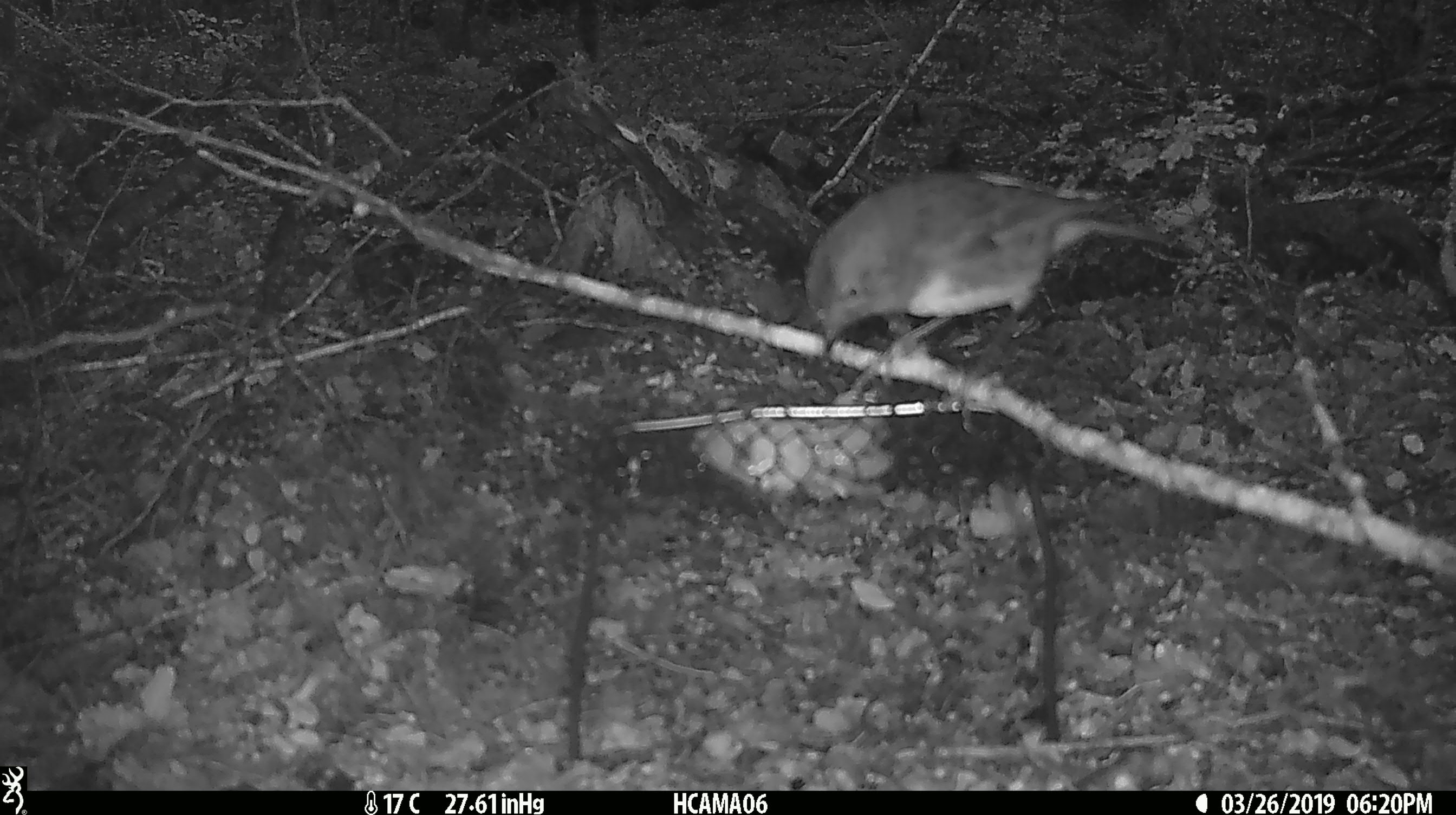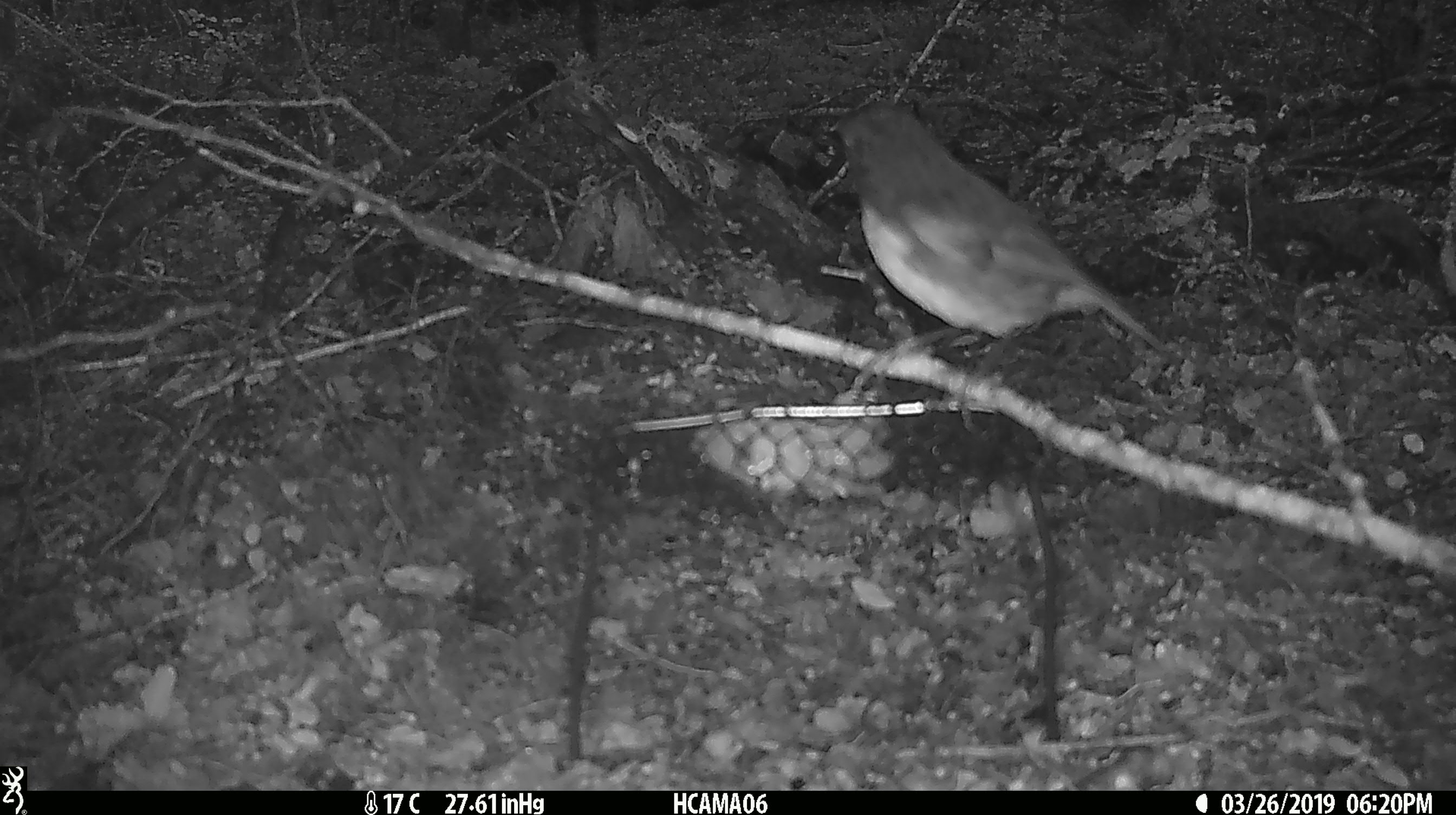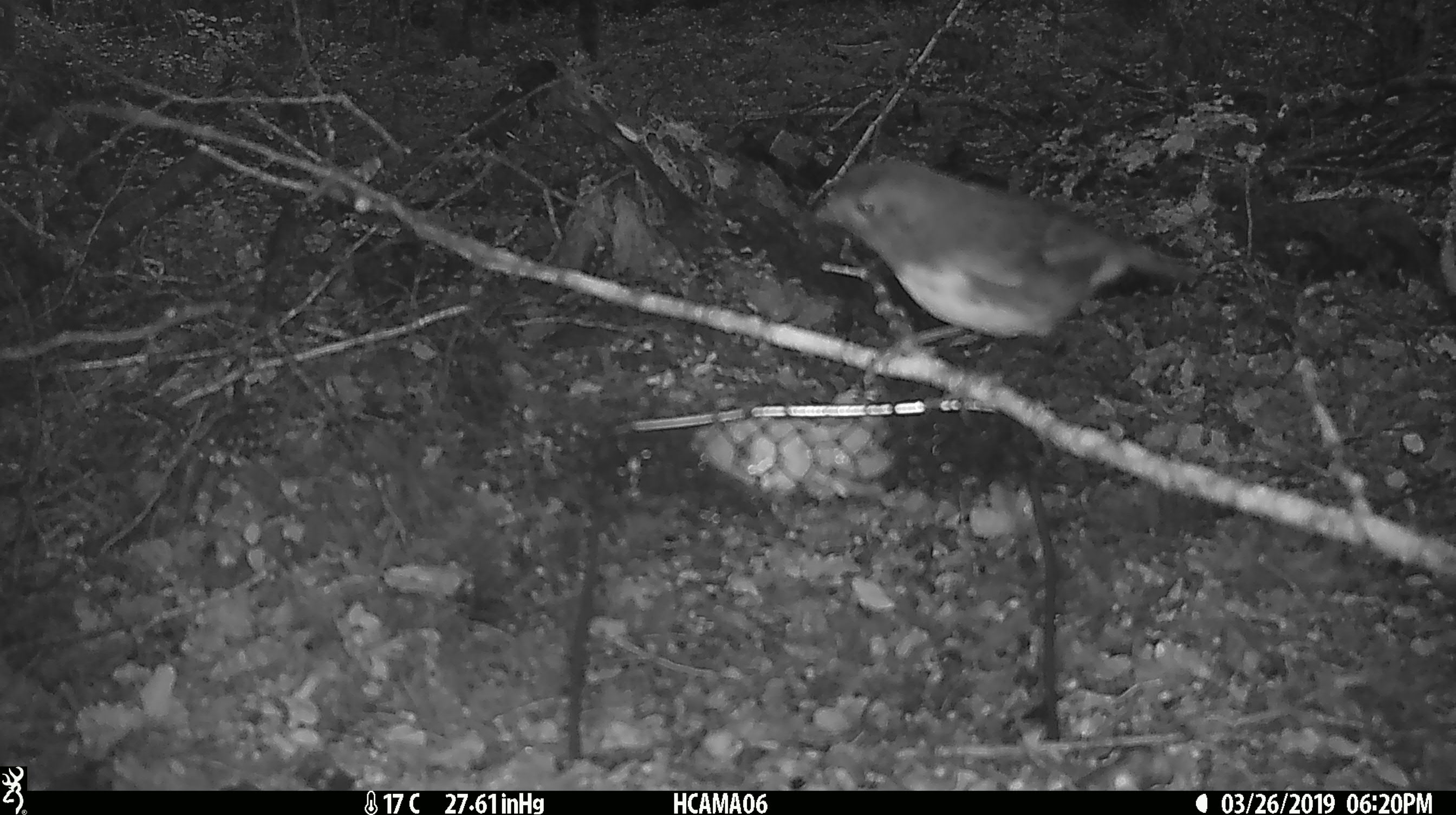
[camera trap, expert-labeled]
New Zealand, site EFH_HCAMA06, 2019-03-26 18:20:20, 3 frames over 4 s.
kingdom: Animalia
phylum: Chordata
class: Aves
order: Passeriformes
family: Petroicidae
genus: Petroica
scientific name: Petroica australis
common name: new zealand robin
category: robin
Robin (new zealand robin) (Petroica australis).